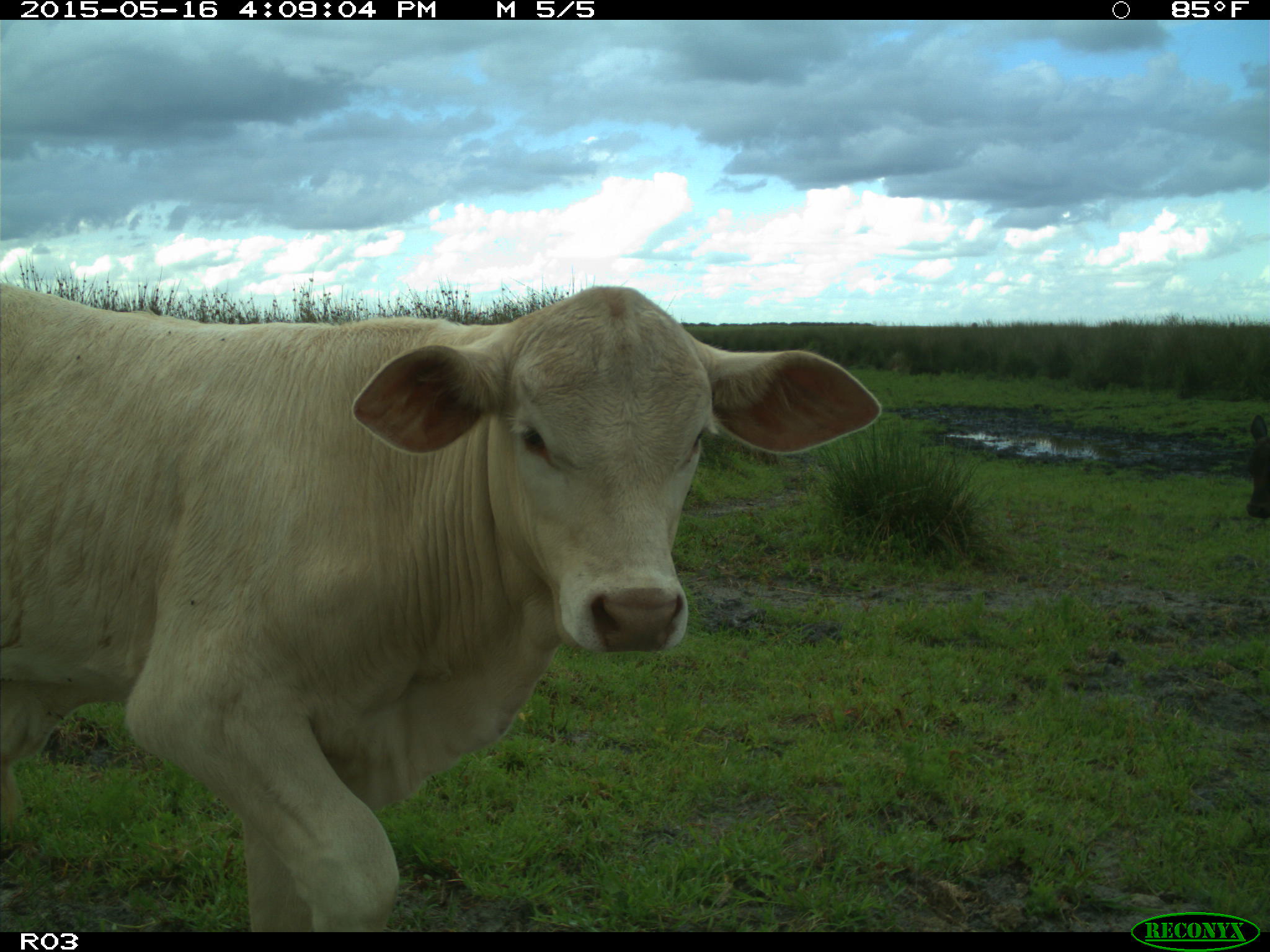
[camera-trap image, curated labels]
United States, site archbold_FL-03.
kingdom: Animalia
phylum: Chordata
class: Mammalia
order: Artiodactyla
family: Bovidae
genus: Bos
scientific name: Bos taurus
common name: domestic cow